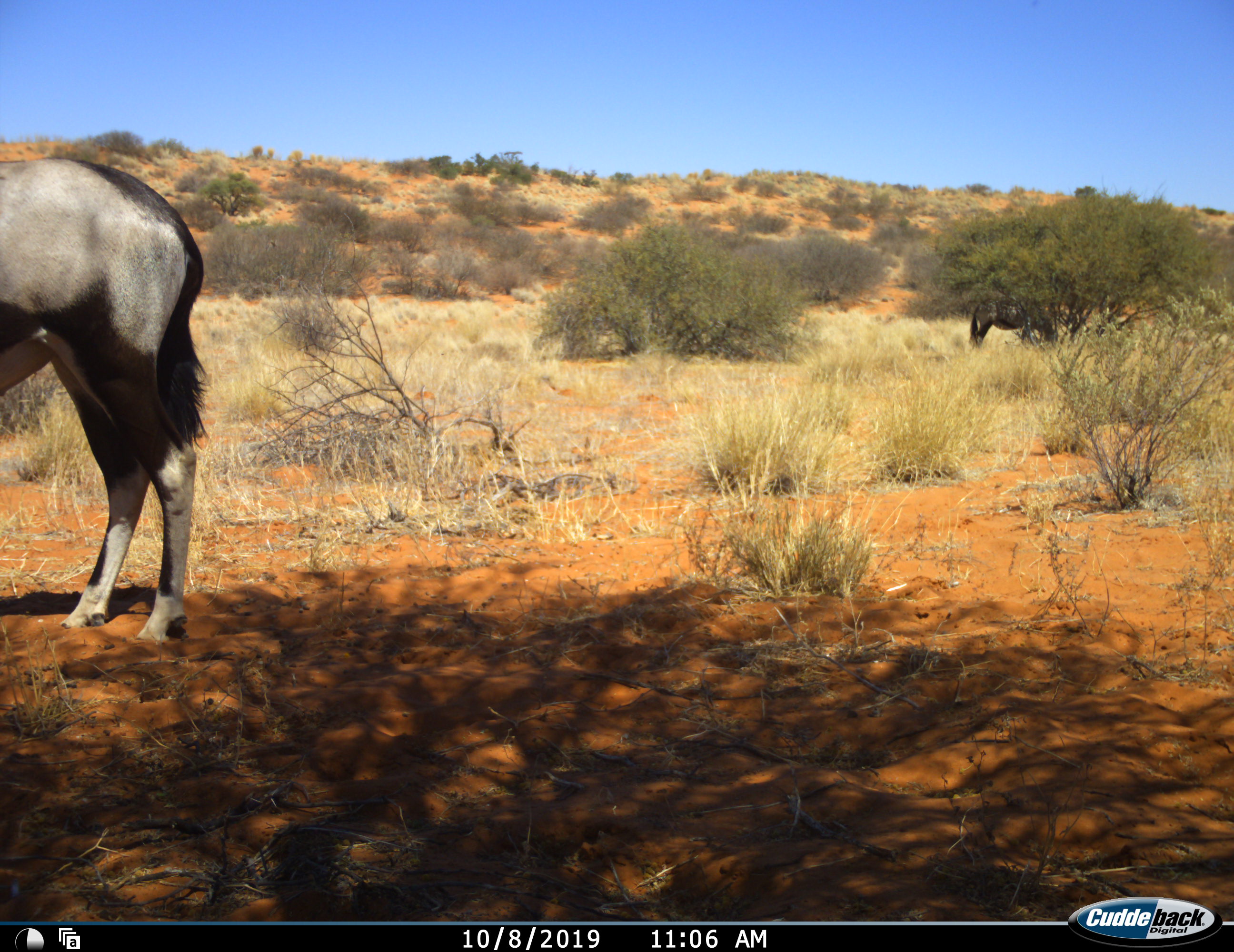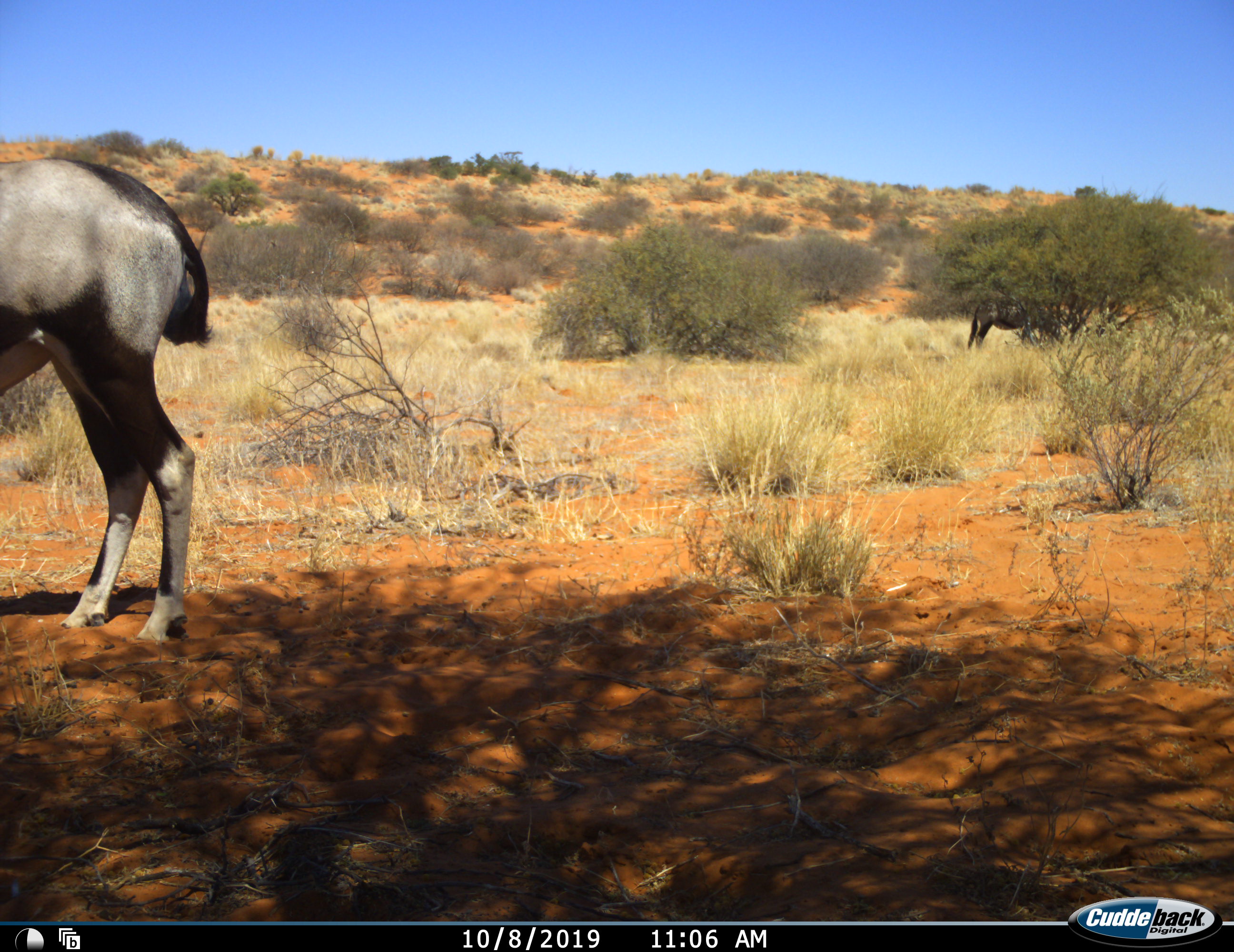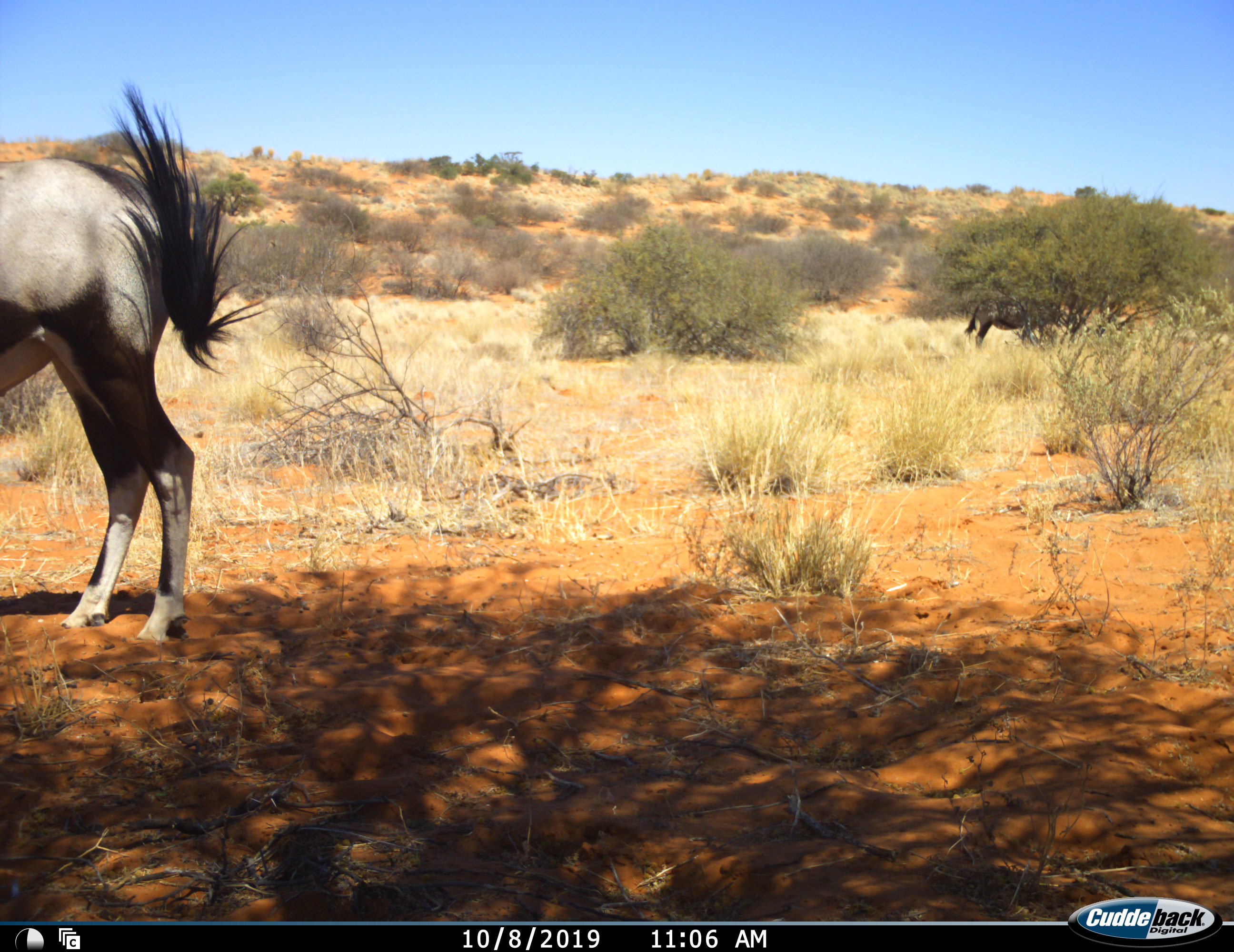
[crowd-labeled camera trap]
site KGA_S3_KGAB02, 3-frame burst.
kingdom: Animalia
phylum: Chordata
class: Mammalia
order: Artiodactyla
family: Bovidae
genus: Oryx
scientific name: Oryx gazella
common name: gemsbok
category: oryx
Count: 1.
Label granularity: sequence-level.